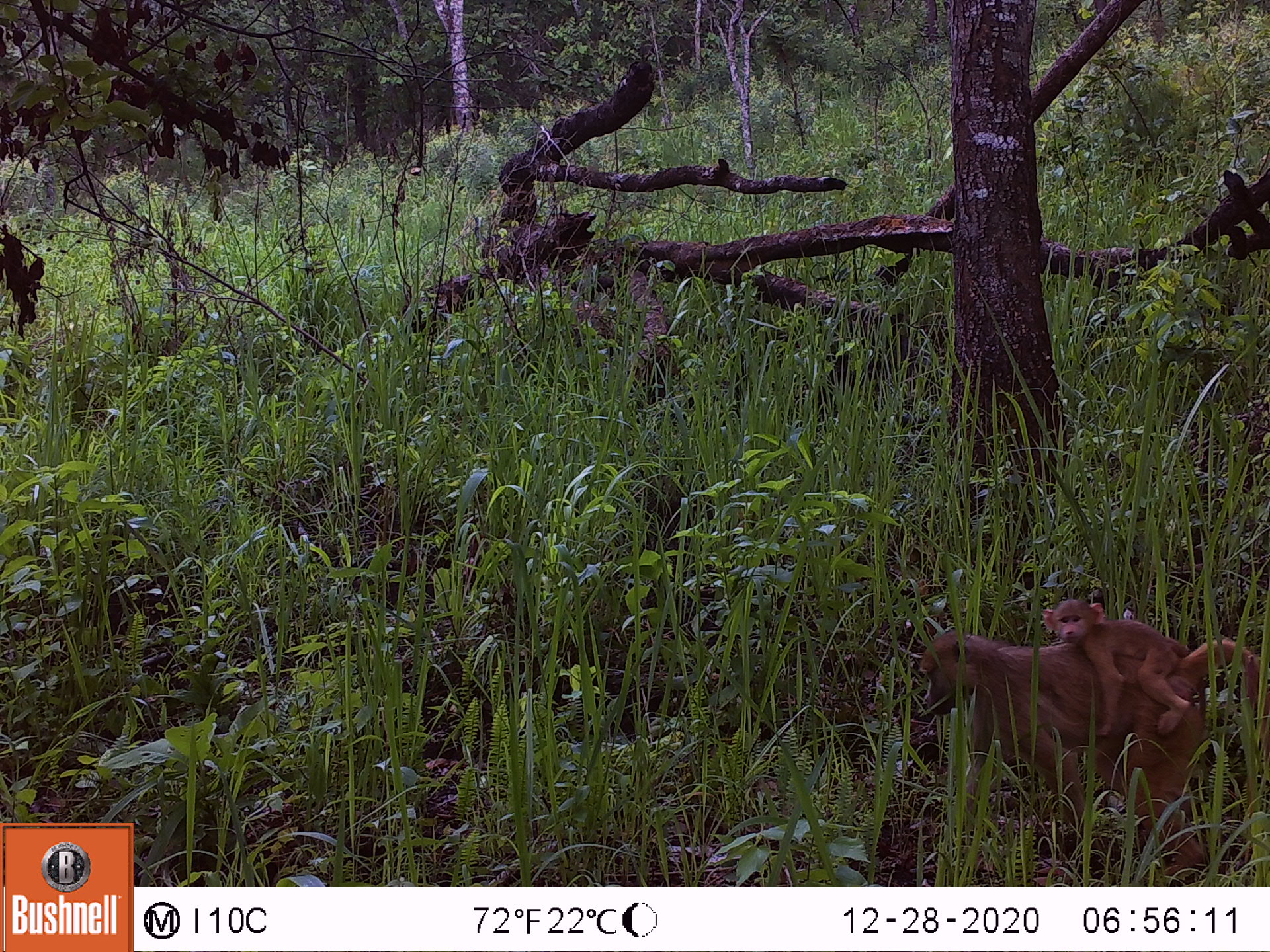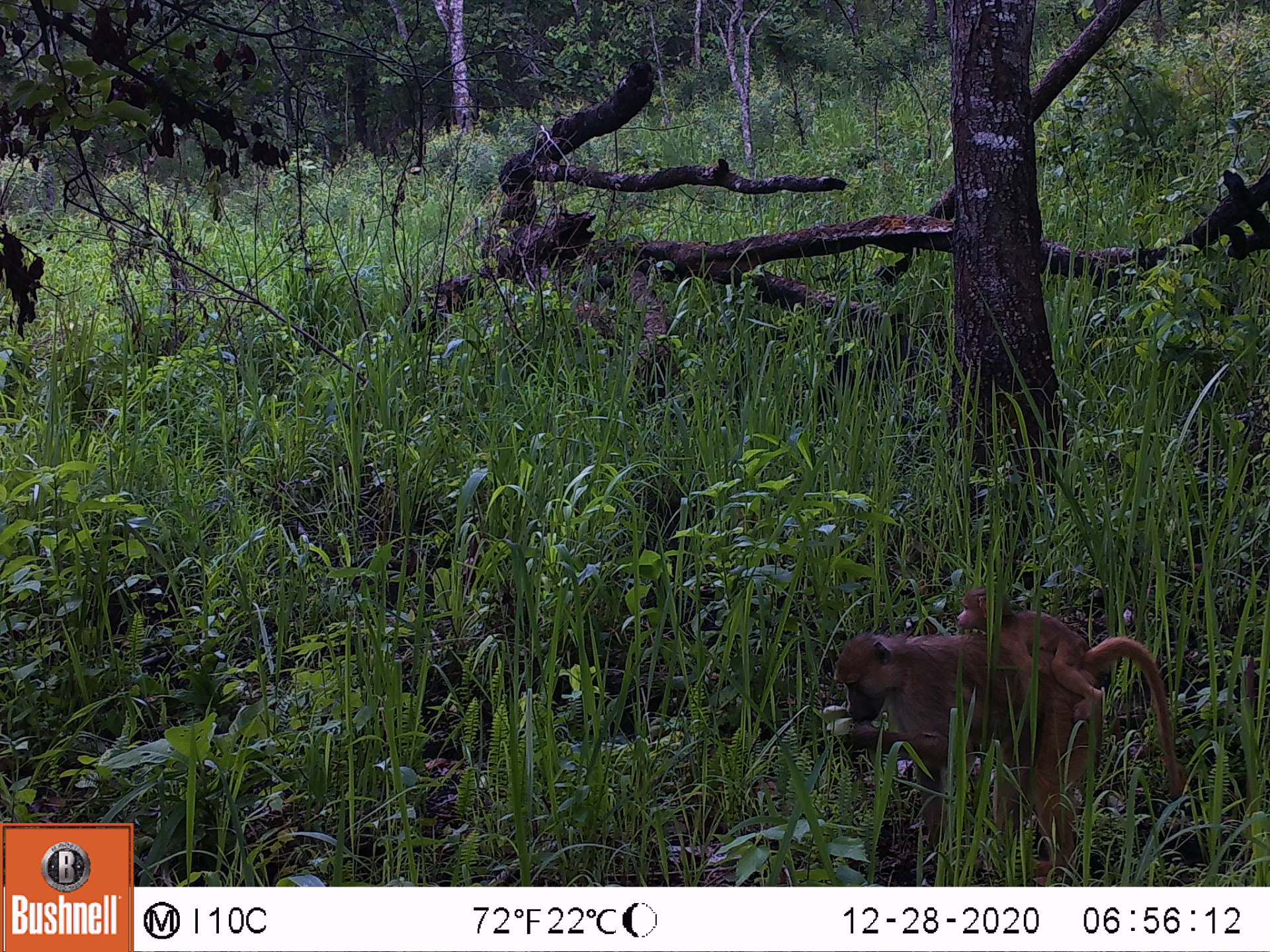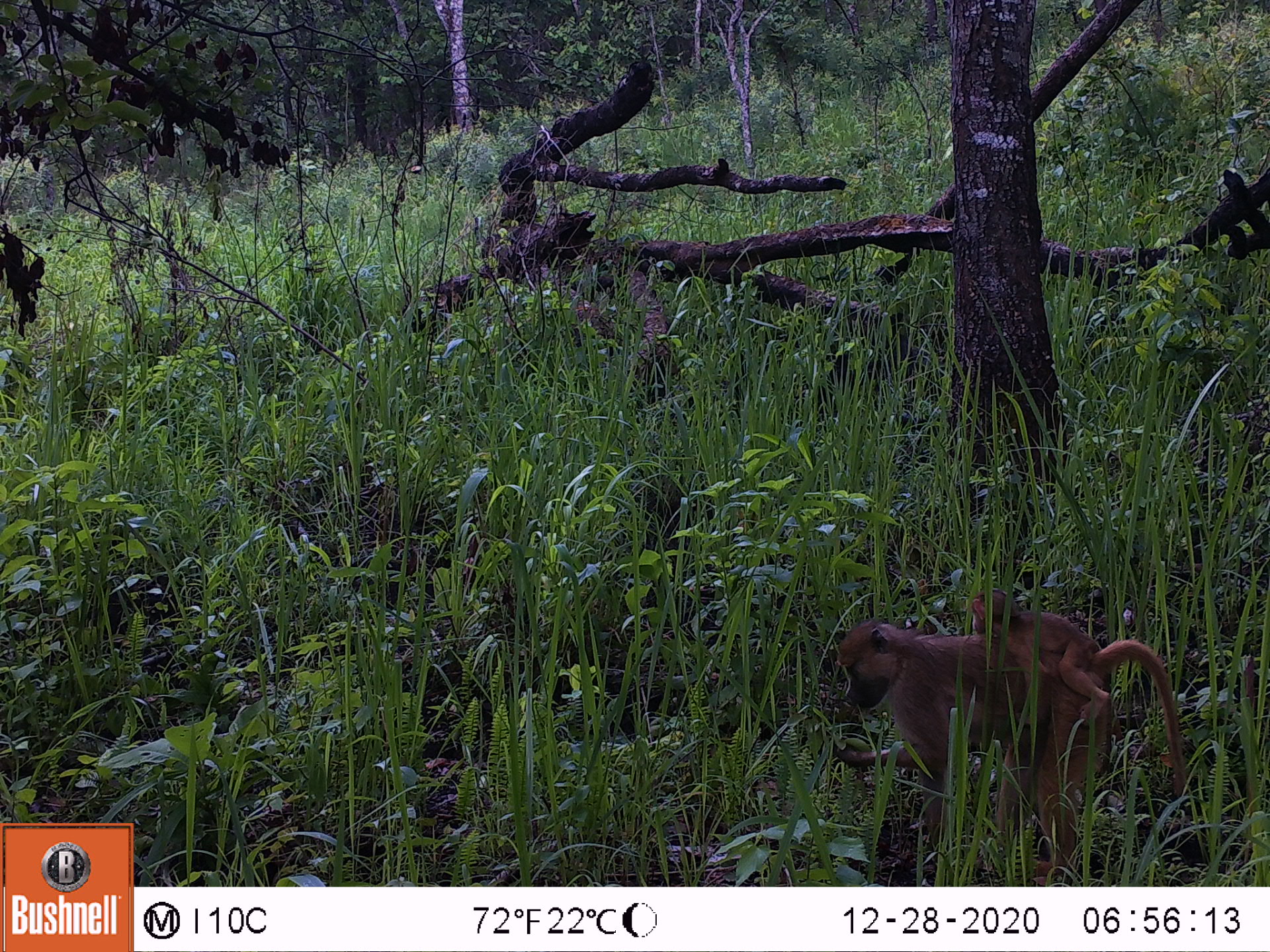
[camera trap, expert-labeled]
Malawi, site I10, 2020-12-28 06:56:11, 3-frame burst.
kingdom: Animalia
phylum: Chordata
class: Mammalia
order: Primates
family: Cercopithecidae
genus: Papio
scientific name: Papio cynocephalus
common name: yellow baboon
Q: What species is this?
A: Yellow baboon (Papio cynocephalus).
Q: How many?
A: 2.